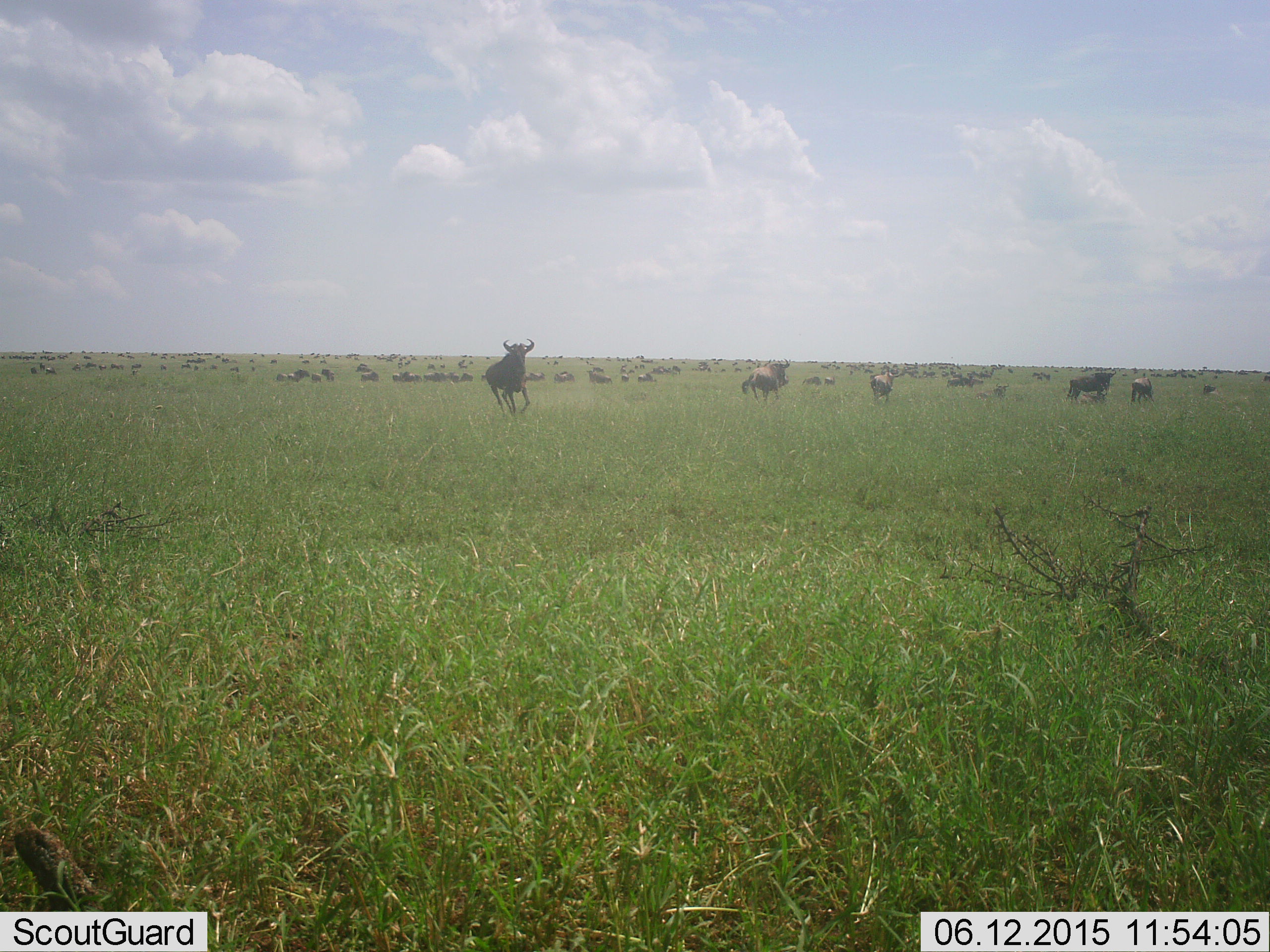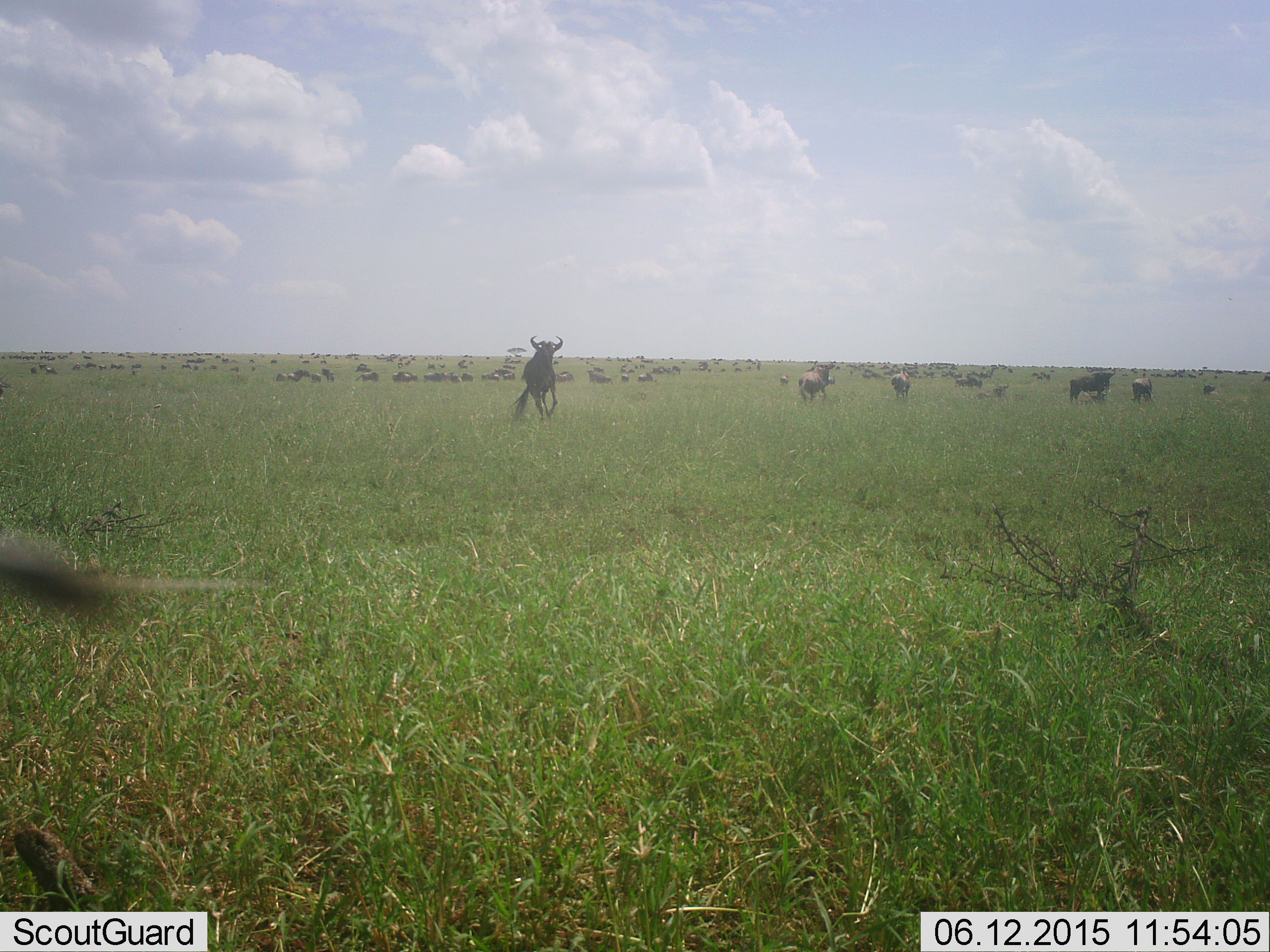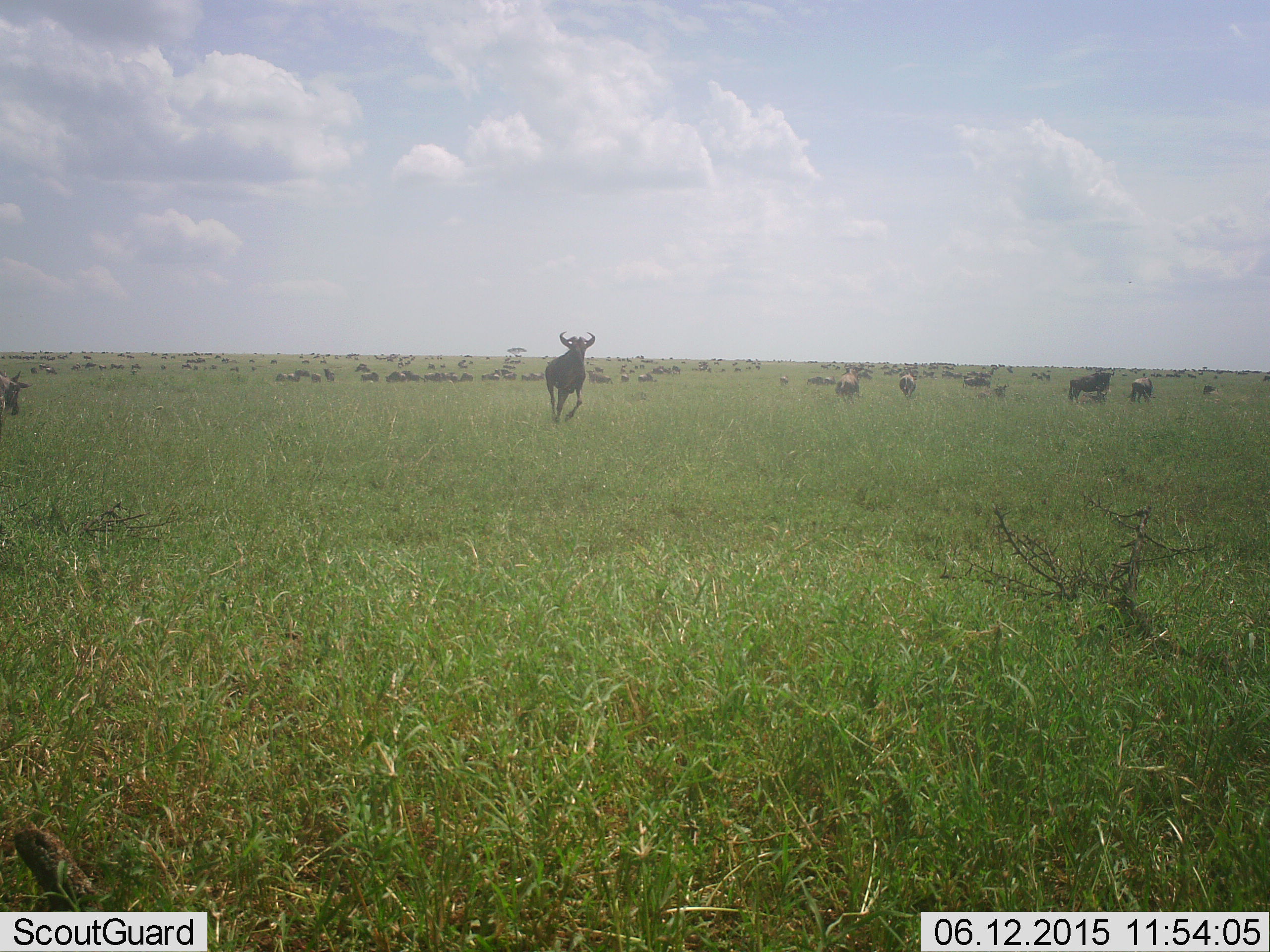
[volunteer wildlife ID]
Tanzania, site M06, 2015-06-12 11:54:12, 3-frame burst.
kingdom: Animalia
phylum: Chordata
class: Mammalia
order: Artiodactyla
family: Bovidae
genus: Connochaetes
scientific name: Connochaetes taurinus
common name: blue wildebeest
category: wildebeest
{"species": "wildebeest (blue wildebeest) (Connochaetes taurinus)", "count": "51+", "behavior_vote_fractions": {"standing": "73%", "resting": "0%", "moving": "100%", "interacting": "9%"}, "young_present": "0%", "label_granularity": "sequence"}